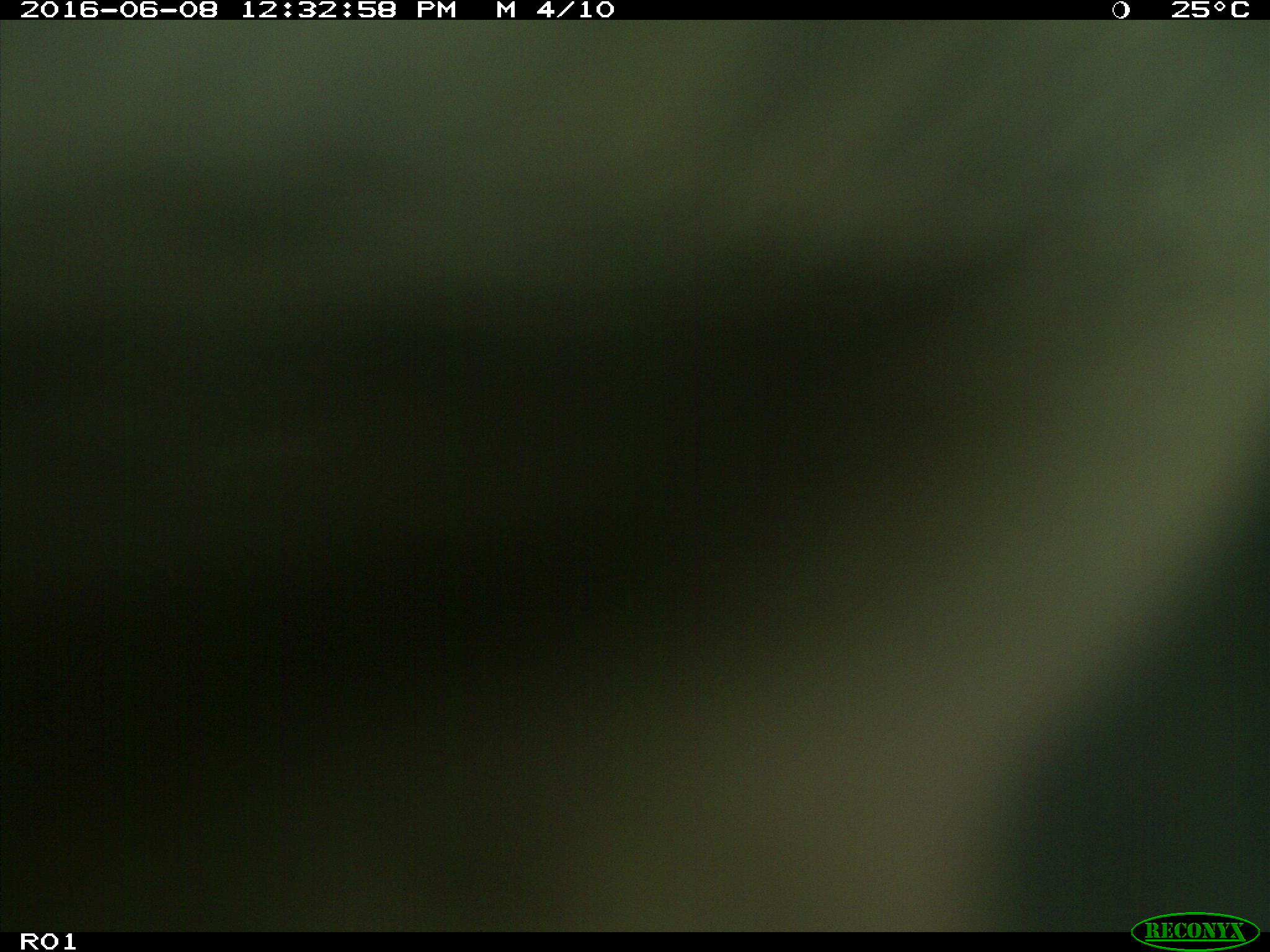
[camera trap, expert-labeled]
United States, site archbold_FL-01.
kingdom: Animalia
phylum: Chordata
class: Mammalia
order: Artiodactyla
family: Bovidae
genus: Bos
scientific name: Bos taurus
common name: domestic cow